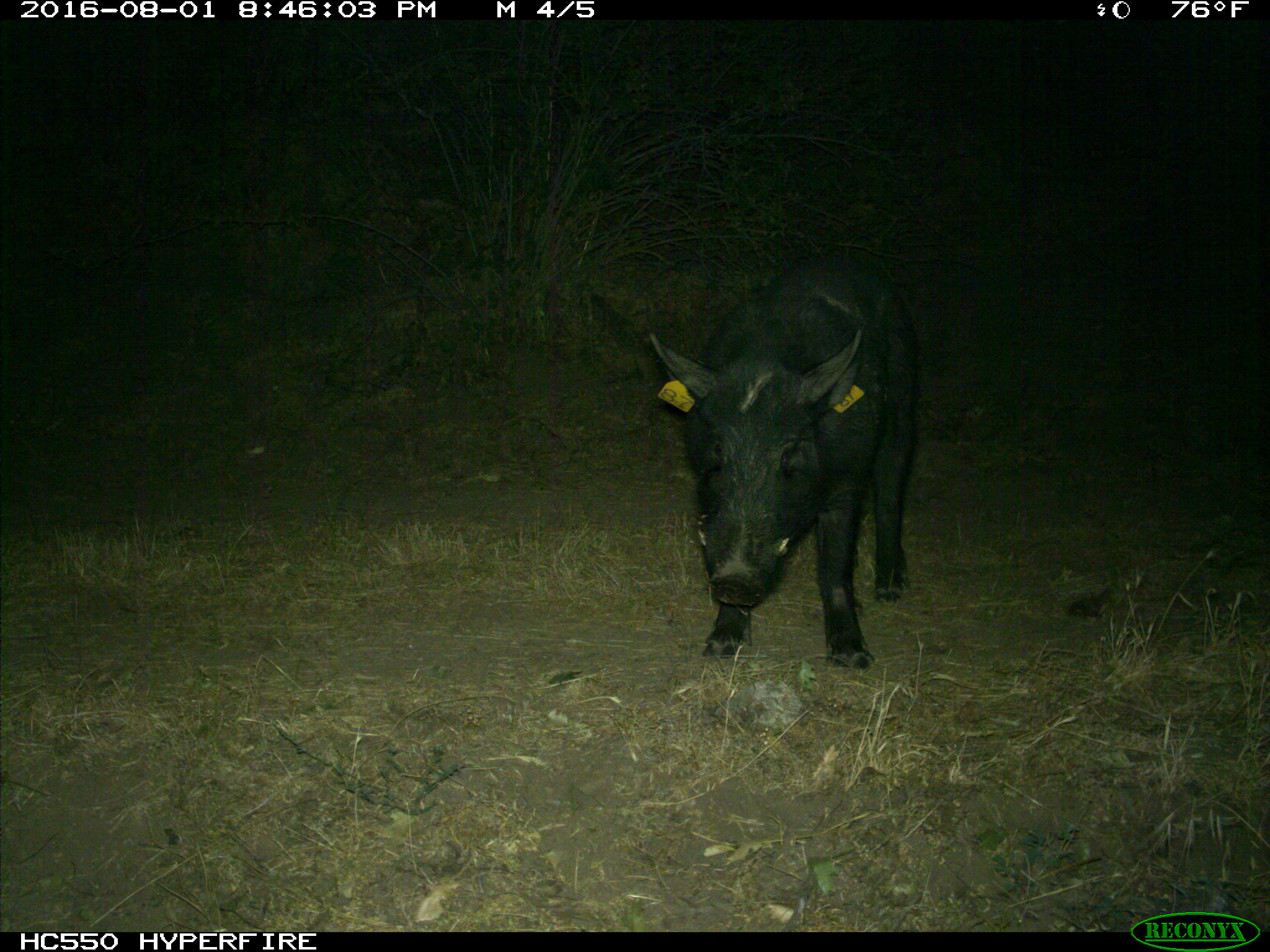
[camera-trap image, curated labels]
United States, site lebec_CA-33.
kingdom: Animalia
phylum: Chordata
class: Mammalia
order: Artiodactyla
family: Suidae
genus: Sus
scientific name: Sus scrofa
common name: wild boar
Sus scrofa (wild boar).